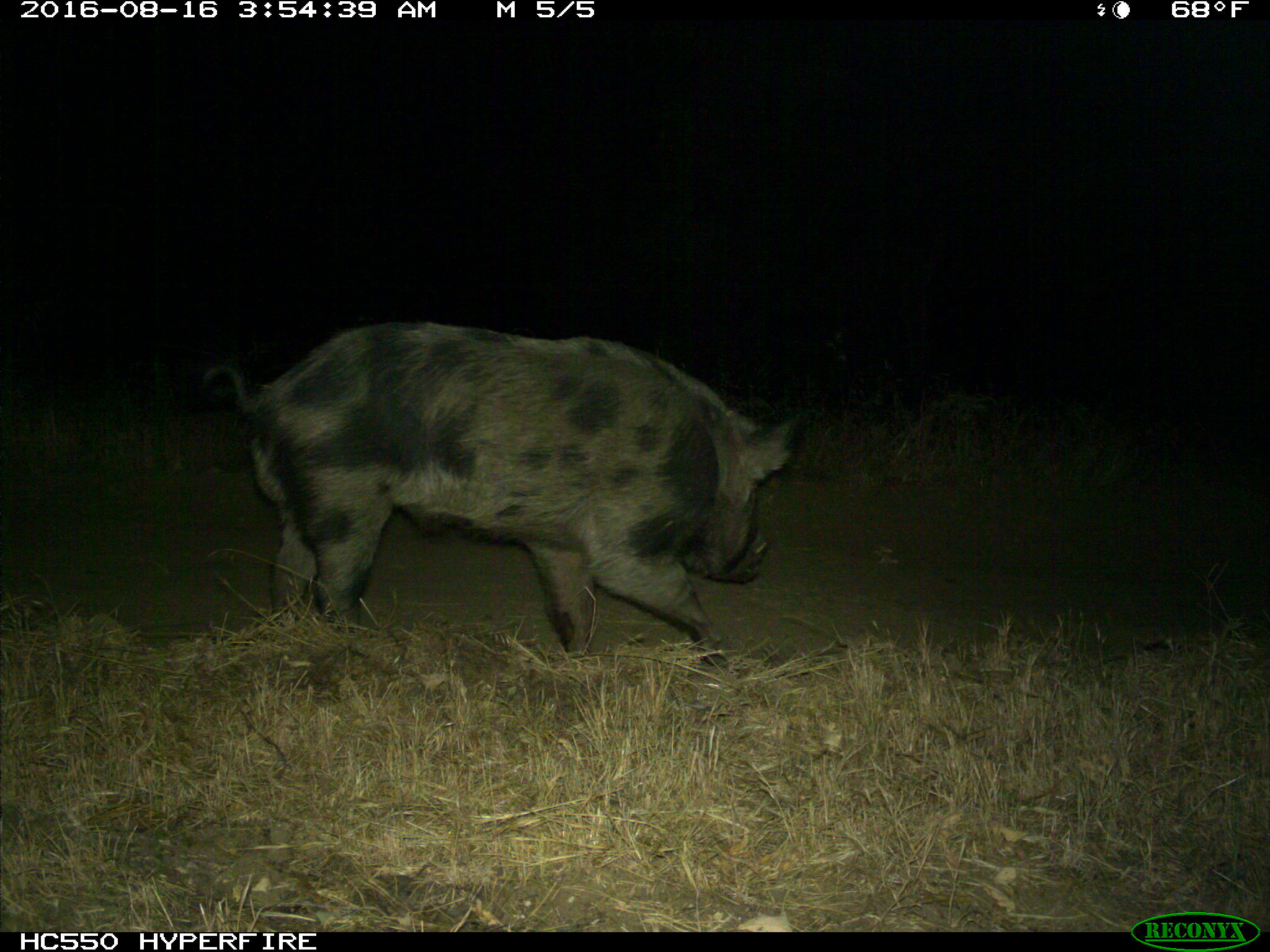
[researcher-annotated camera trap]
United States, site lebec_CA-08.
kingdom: Animalia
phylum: Chordata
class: Mammalia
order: Artiodactyla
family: Suidae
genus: Sus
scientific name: Sus scrofa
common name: wild boar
Sus scrofa (wild boar).